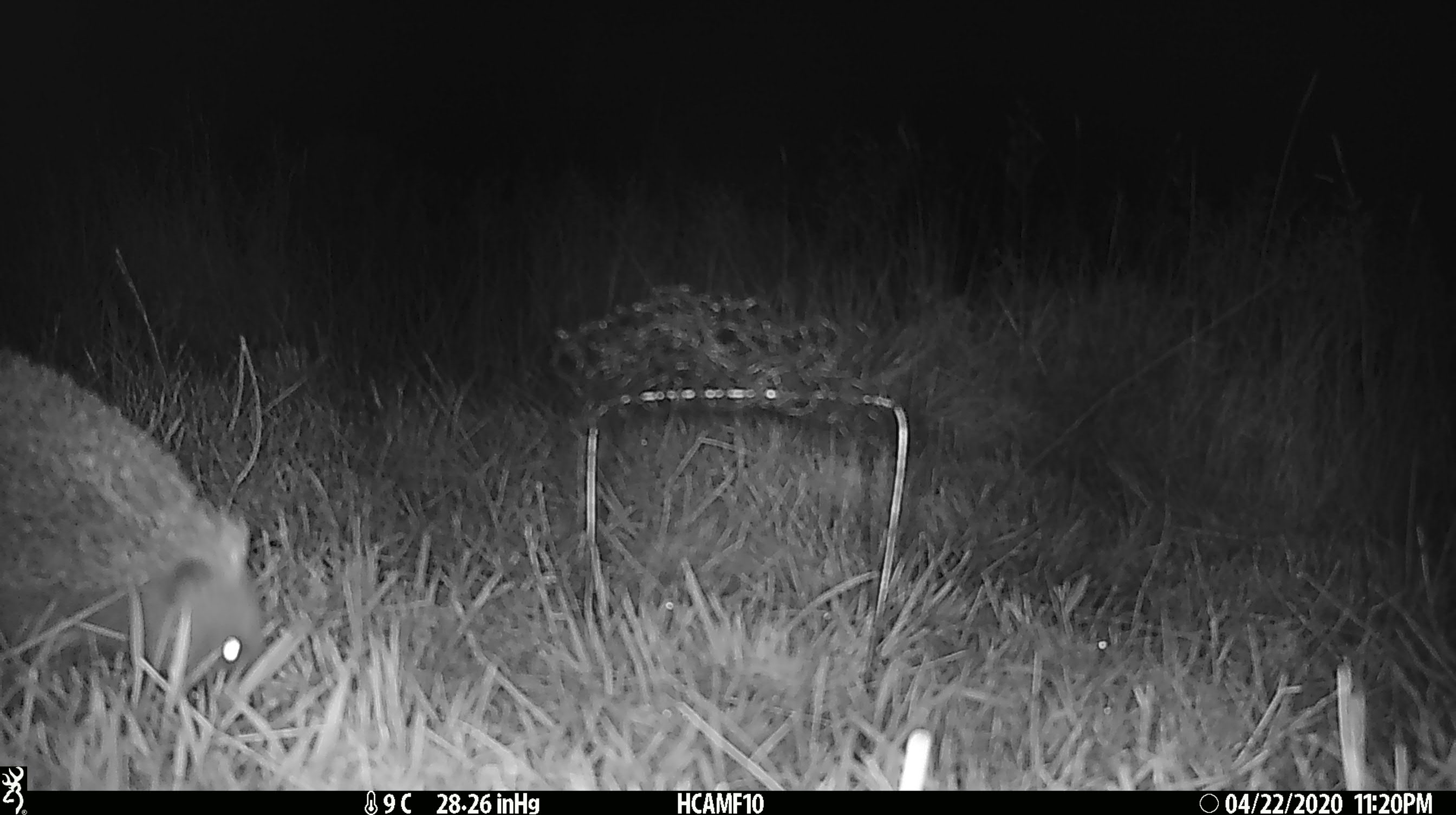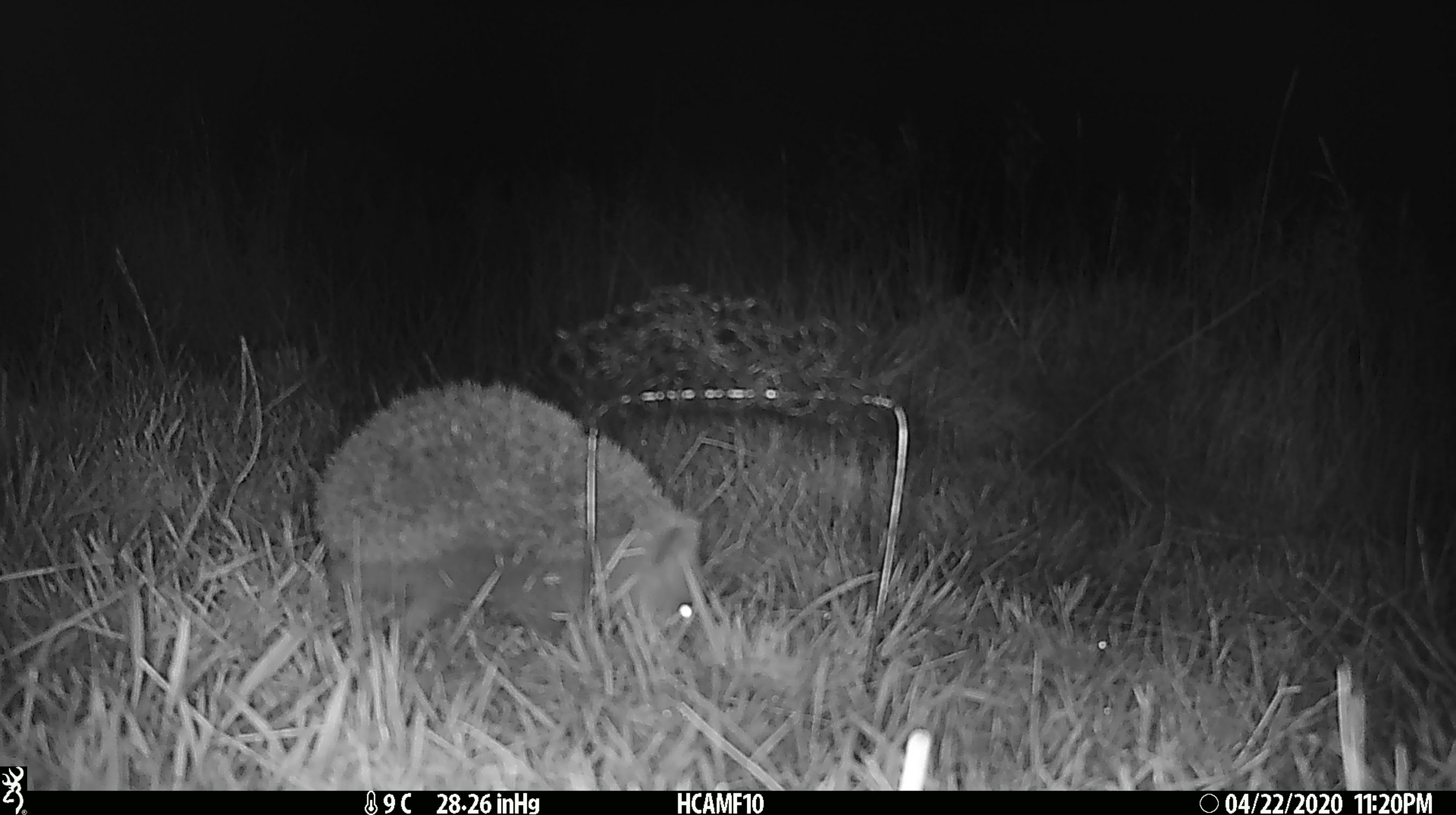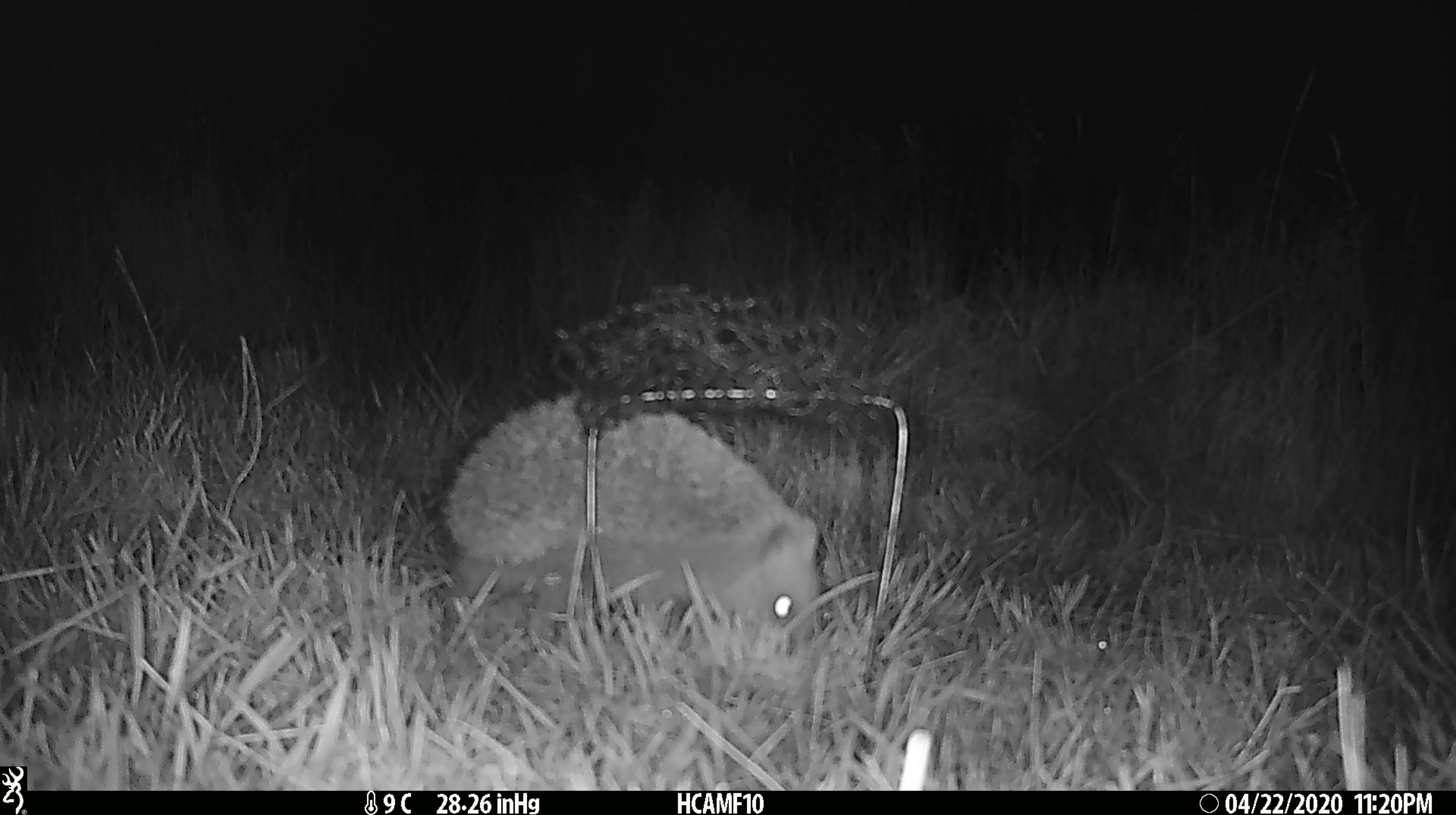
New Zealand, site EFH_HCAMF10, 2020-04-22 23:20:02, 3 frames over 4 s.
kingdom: Animalia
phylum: Chordata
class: Mammalia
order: Eulipotyphla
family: Erinaceidae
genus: Erinaceus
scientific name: Erinaceus europaeus europaeus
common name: european hedgehog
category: hedgehog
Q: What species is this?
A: Hedgehog (european hedgehog) (Erinaceus europaeus europaeus).